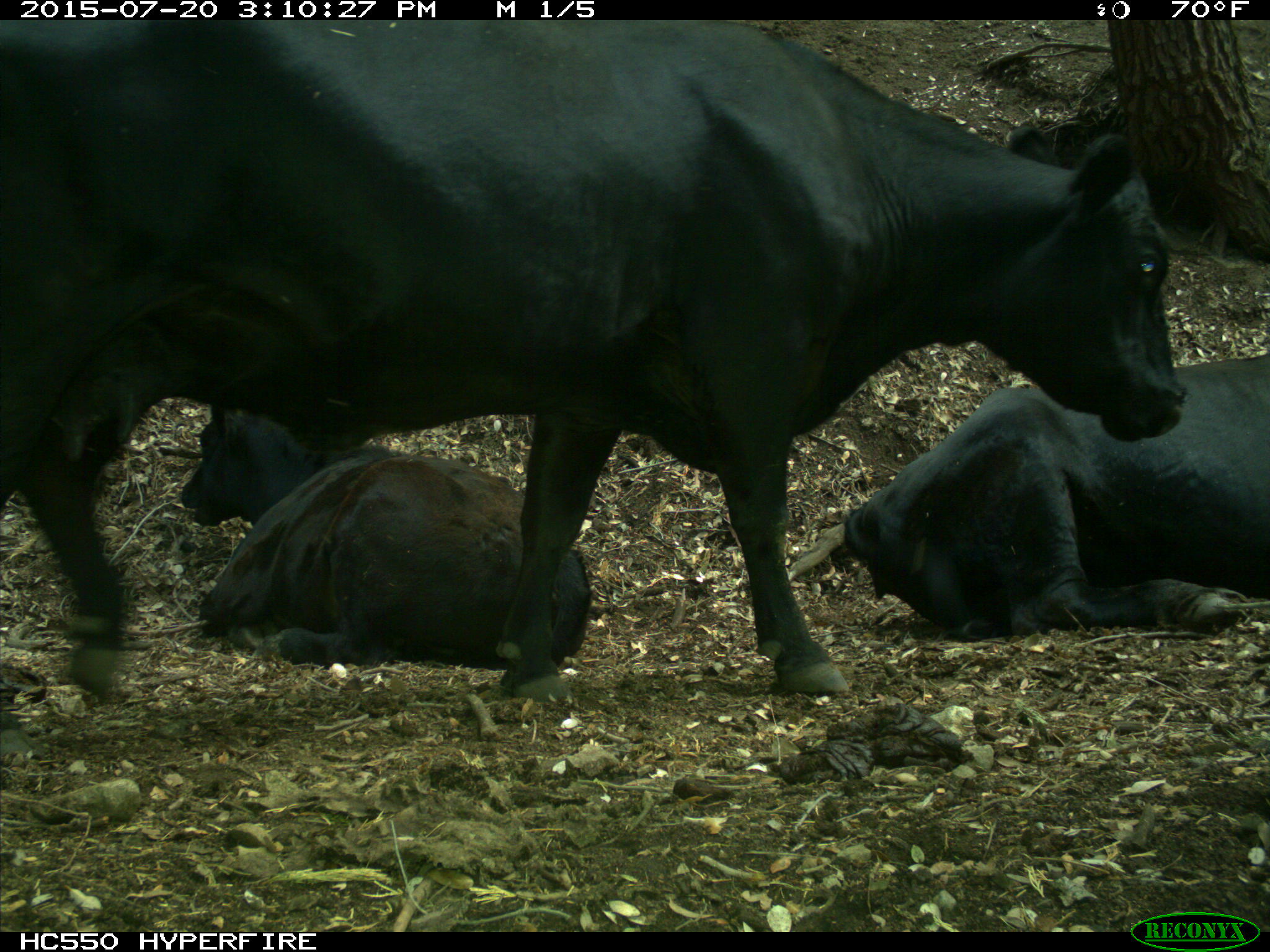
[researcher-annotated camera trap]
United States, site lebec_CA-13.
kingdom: Animalia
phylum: Chordata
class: Mammalia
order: Artiodactyla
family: Bovidae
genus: Bos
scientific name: Bos taurus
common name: domestic cow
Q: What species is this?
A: Bos taurus (domestic cow).